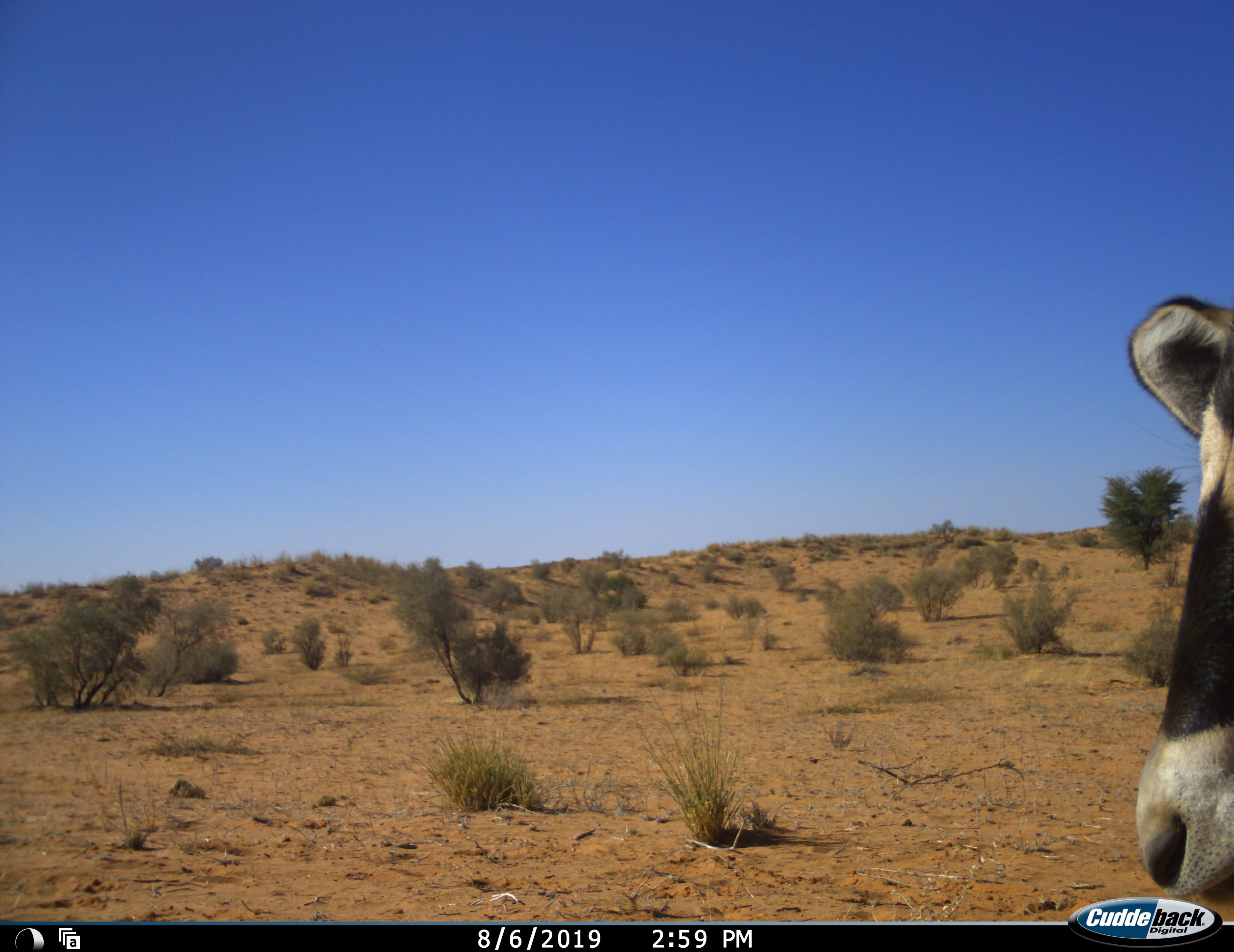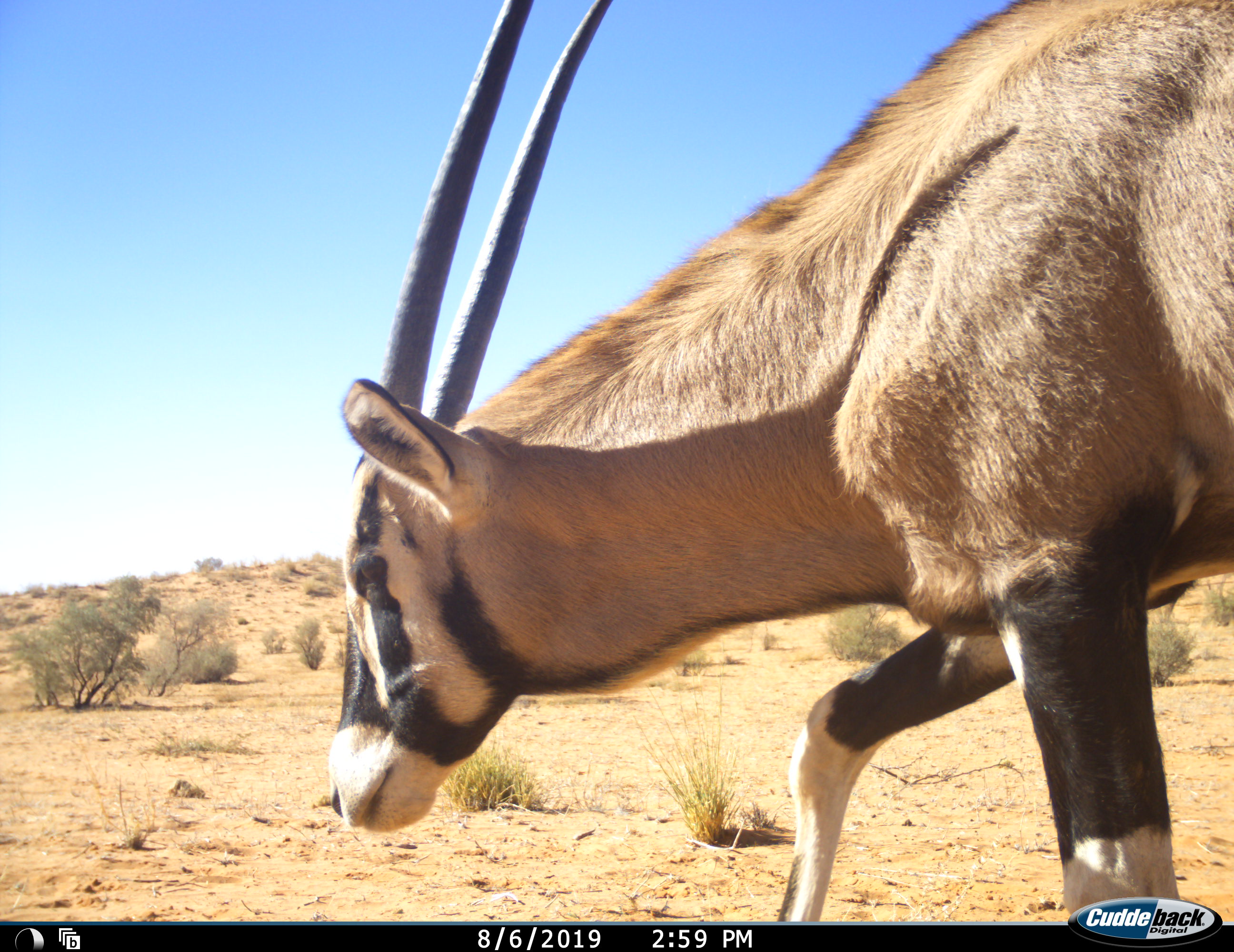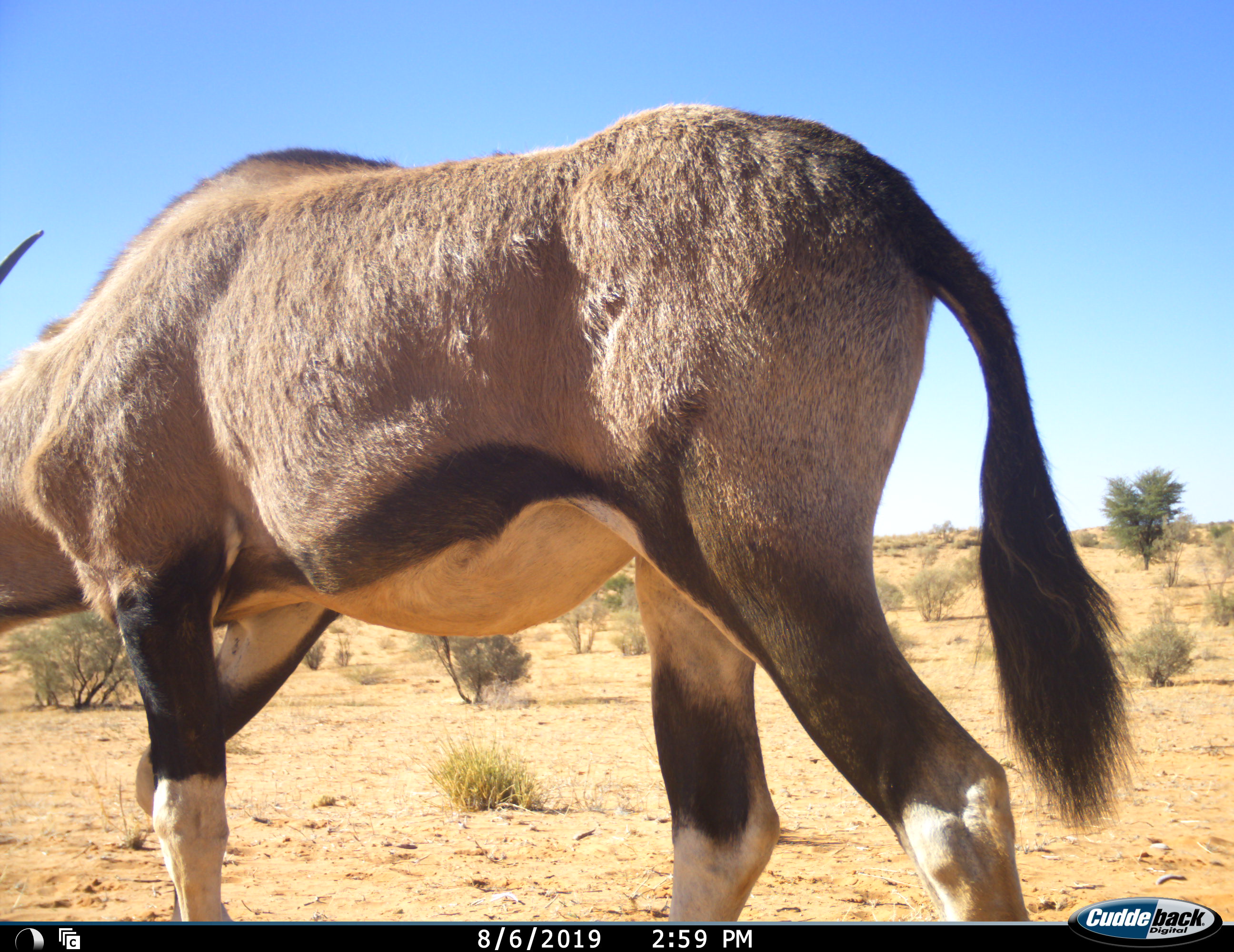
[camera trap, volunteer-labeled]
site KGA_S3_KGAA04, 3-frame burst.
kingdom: Animalia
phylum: Chordata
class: Mammalia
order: Artiodactyla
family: Bovidae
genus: Oryx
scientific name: Oryx gazella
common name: gemsbok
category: oryx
Oryx (gemsbok) (Oryx gazella), count 1. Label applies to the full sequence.